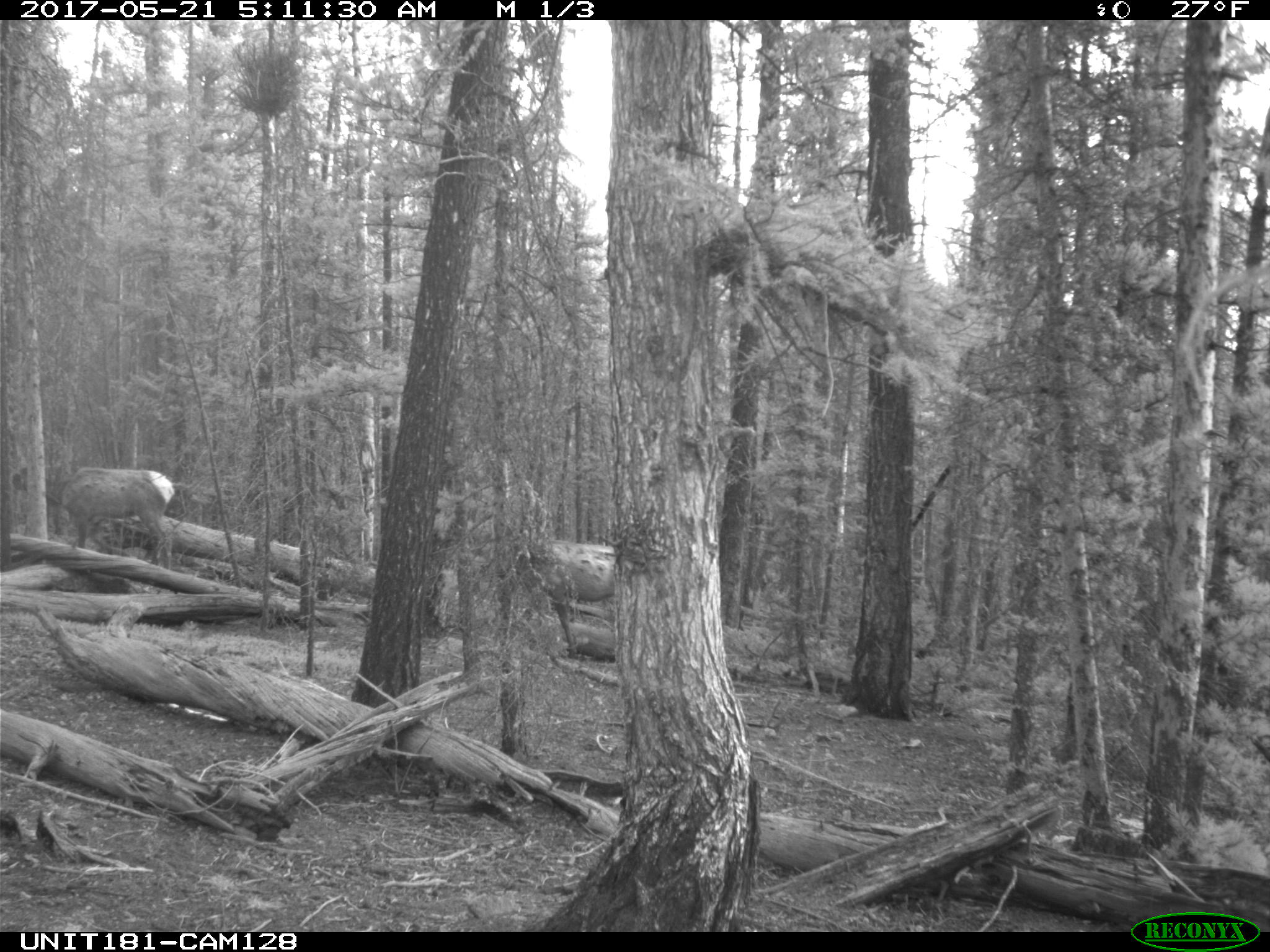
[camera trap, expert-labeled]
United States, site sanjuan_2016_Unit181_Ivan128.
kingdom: Animalia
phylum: Chordata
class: Mammalia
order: Artiodactyla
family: Cervidae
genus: Cervus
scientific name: Cervus elaphus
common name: red deer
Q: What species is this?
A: Cervus elaphus (red deer).